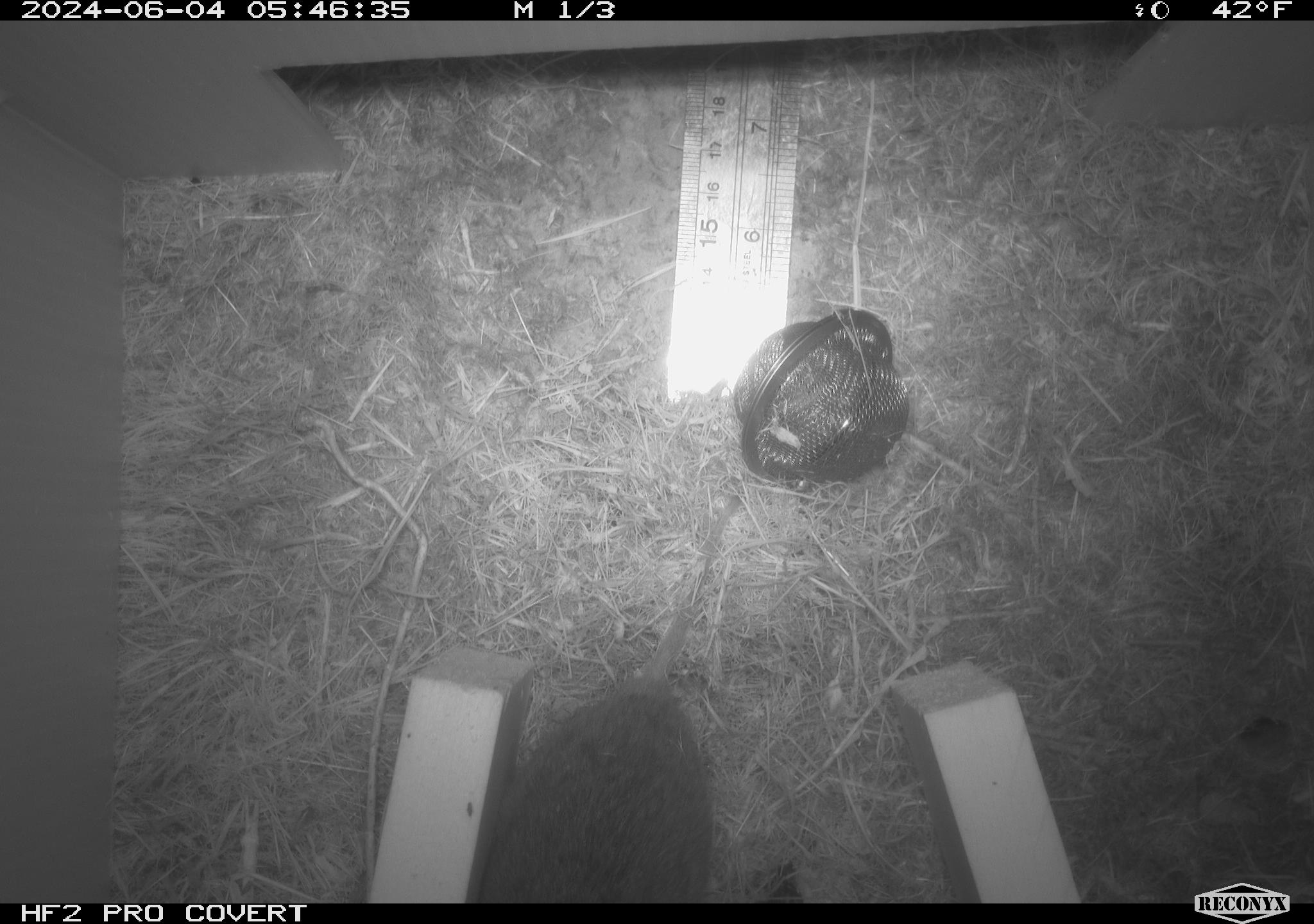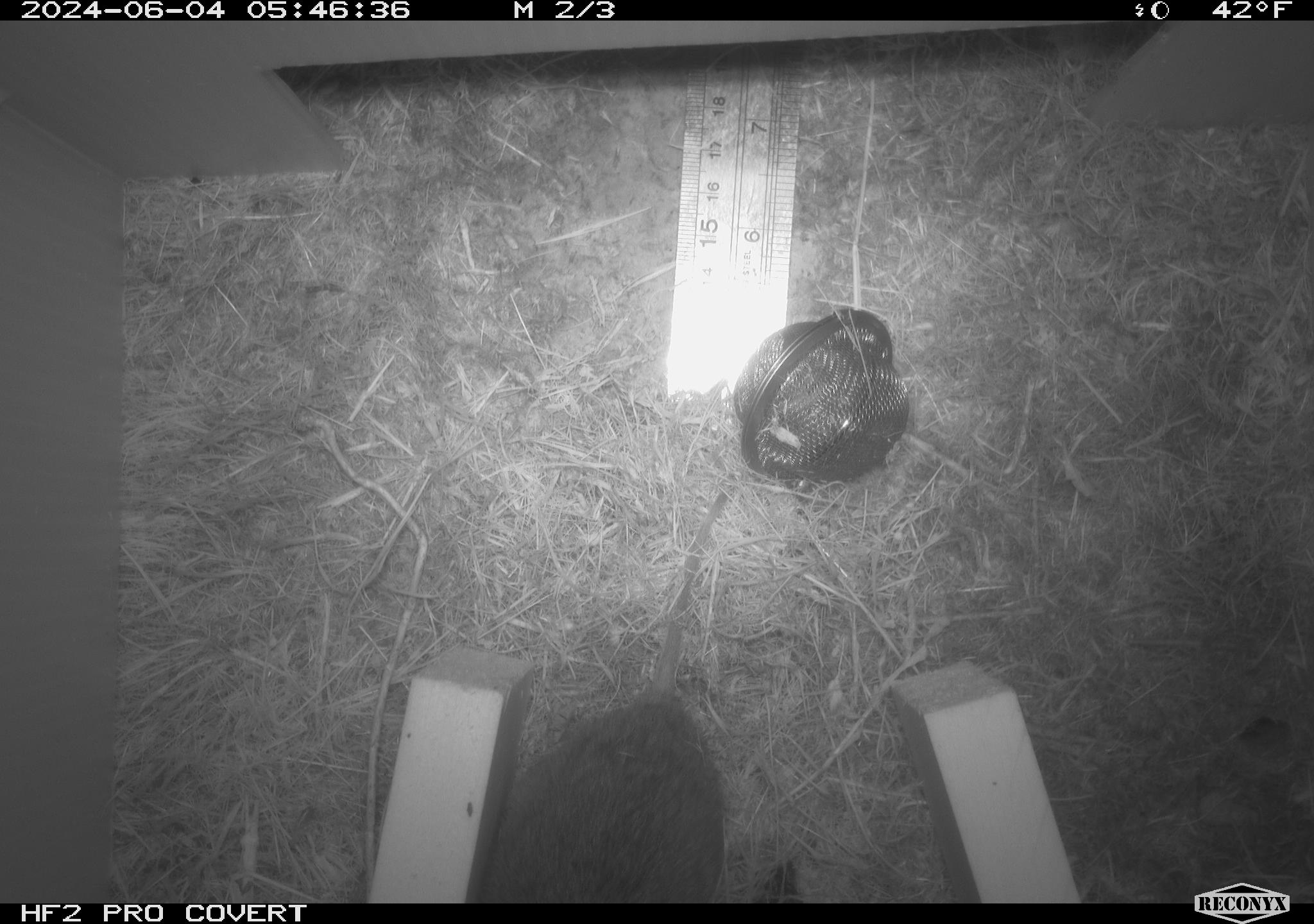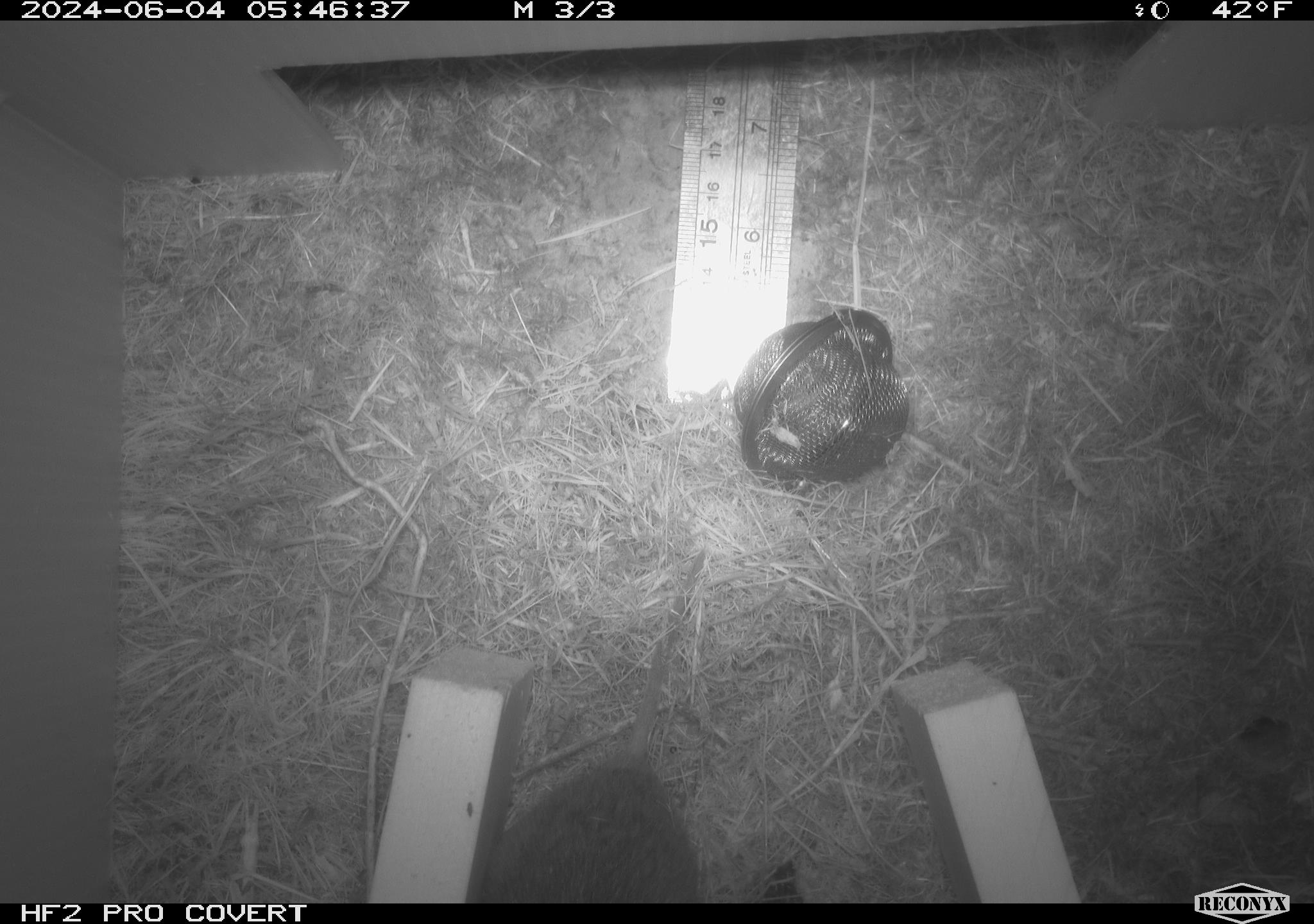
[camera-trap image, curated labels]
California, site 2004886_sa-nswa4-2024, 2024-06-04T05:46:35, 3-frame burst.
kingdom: Animalia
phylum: Chordata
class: Mammalia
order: Rodentia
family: Cricetidae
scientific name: Arvicolinae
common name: voles, lemmings, and muskrats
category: arvicolinae subfamily